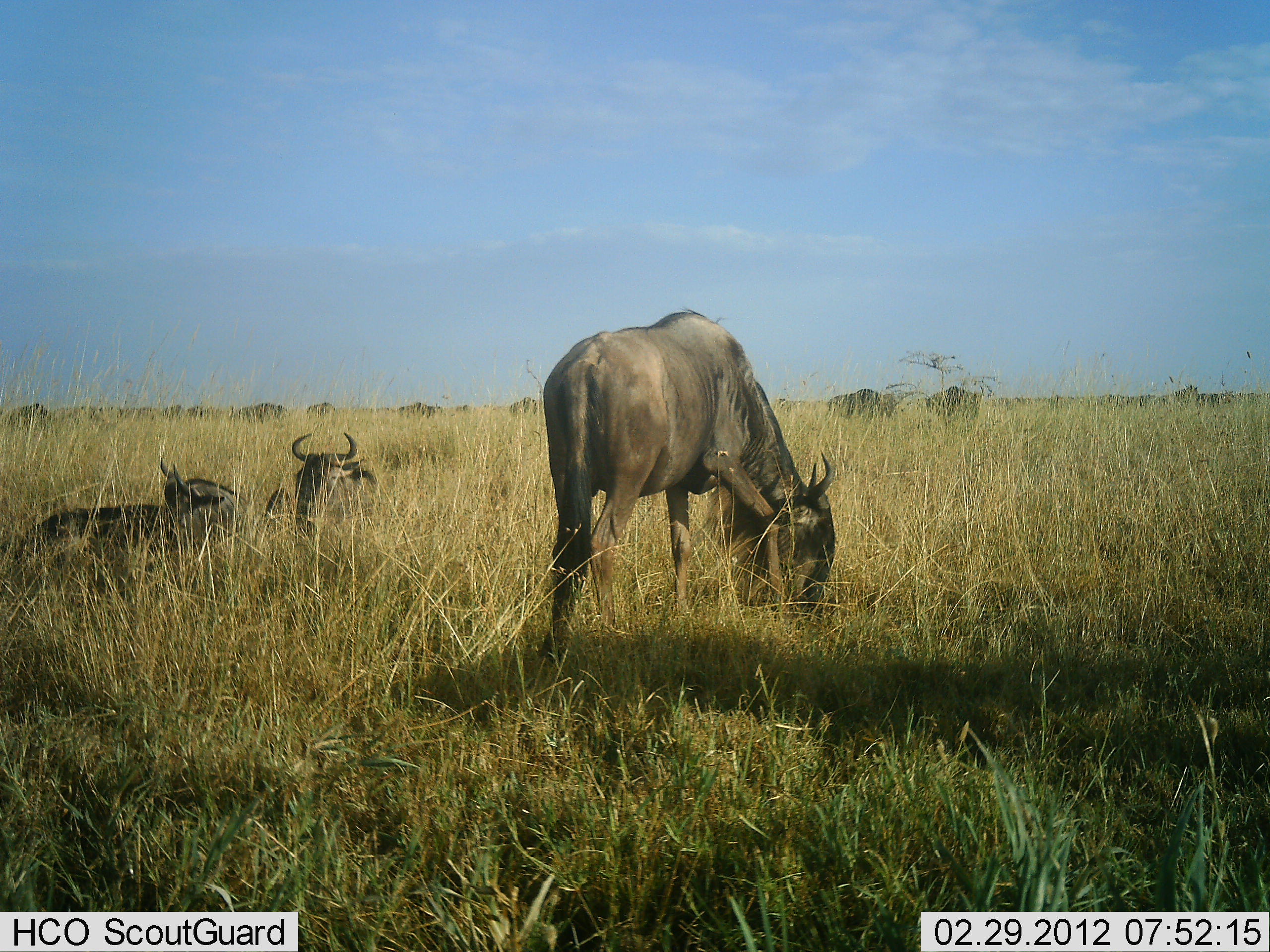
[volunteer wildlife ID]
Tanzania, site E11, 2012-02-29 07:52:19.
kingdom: Animalia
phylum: Chordata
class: Mammalia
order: Artiodactyla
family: Bovidae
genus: Connochaetes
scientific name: Connochaetes taurinus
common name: blue wildebeest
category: wildebeest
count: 11-50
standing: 40%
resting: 92%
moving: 16%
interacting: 4%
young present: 0%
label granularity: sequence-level